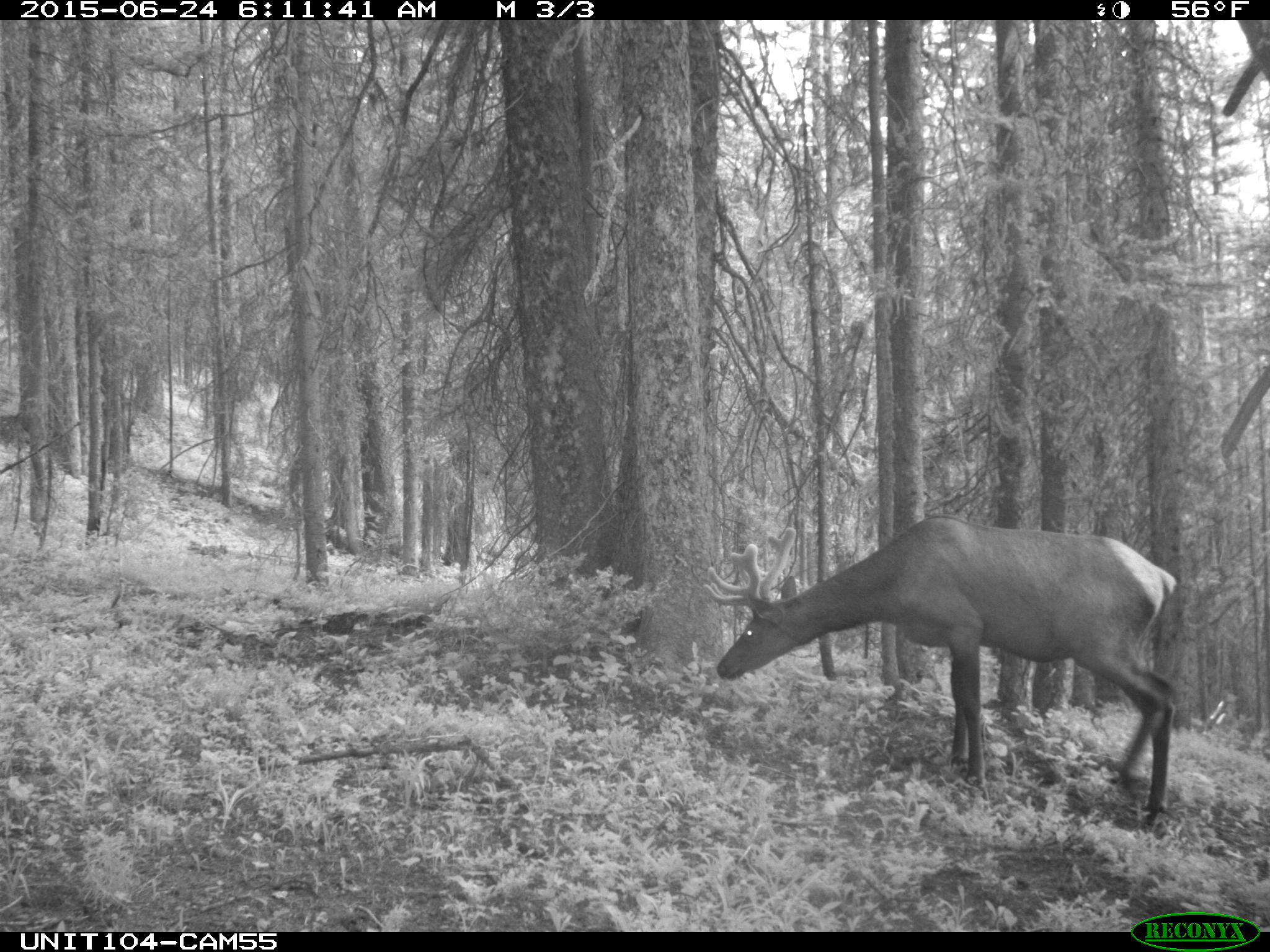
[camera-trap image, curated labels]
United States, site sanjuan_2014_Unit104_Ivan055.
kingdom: Animalia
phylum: Chordata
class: Mammalia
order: Artiodactyla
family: Cervidae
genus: Cervus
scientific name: Cervus elaphus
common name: red deer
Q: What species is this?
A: Cervus elaphus (red deer).